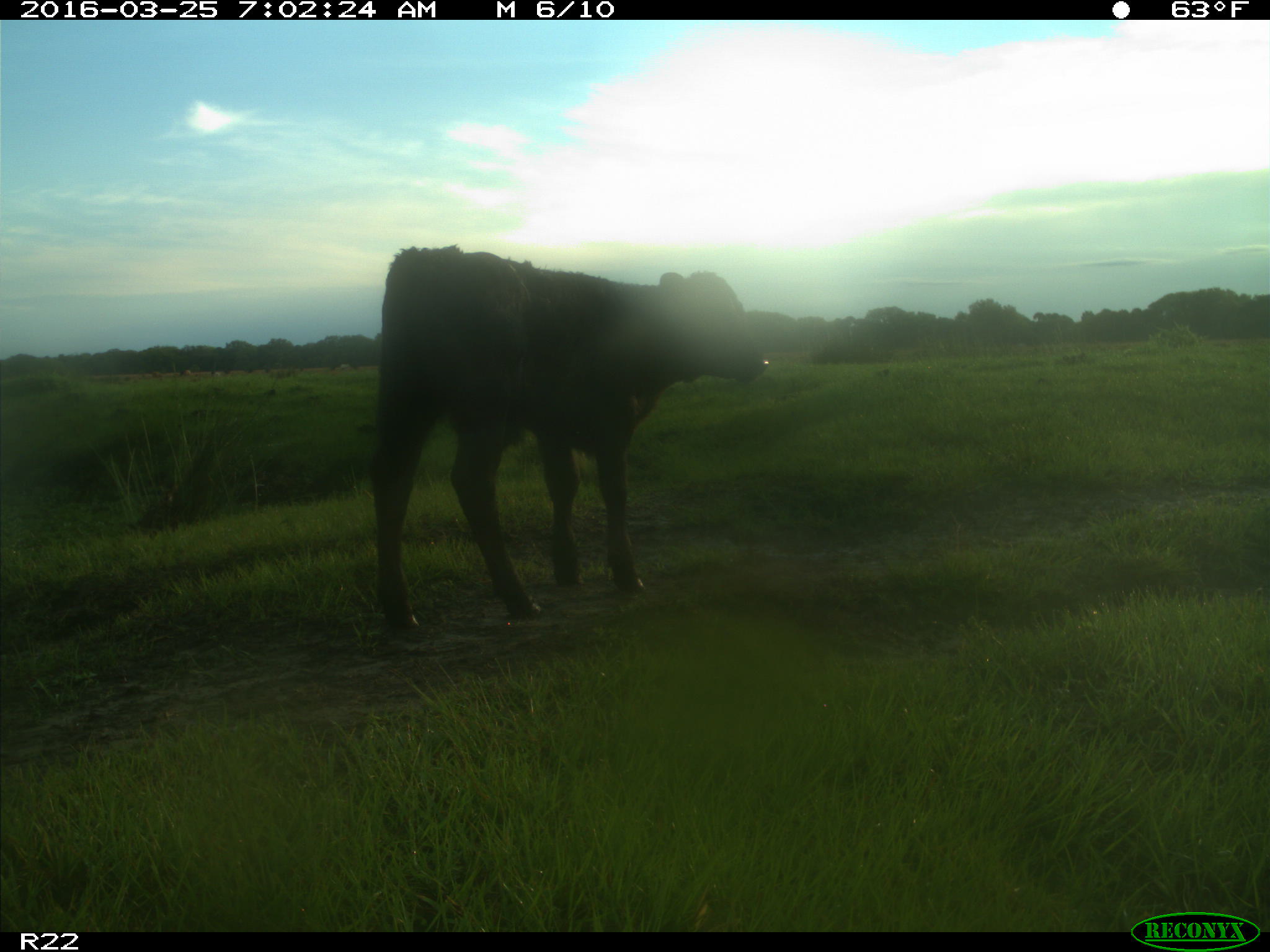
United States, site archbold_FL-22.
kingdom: Animalia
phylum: Chordata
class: Mammalia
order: Artiodactyla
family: Bovidae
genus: Bos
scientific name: Bos taurus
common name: domestic cow